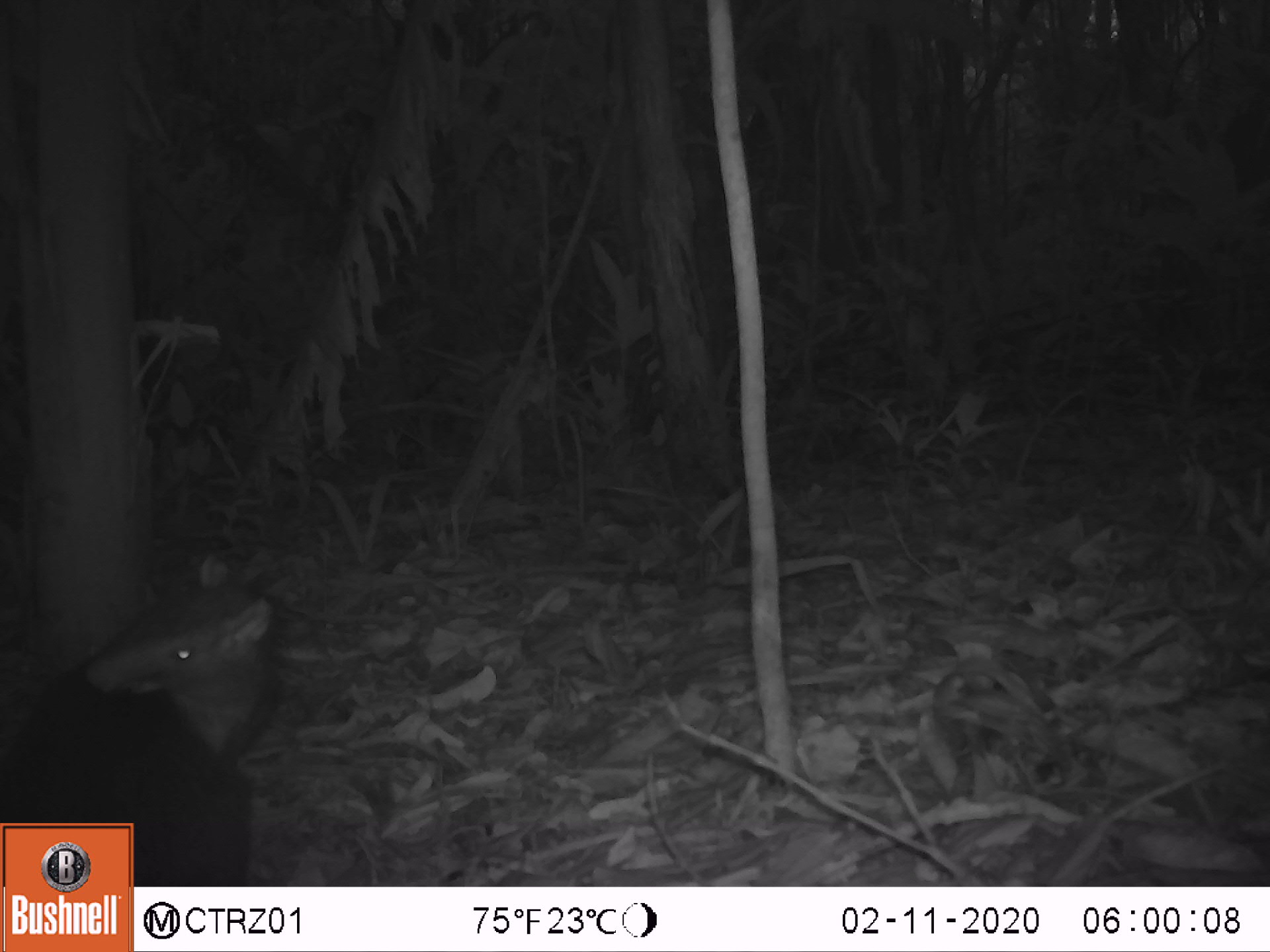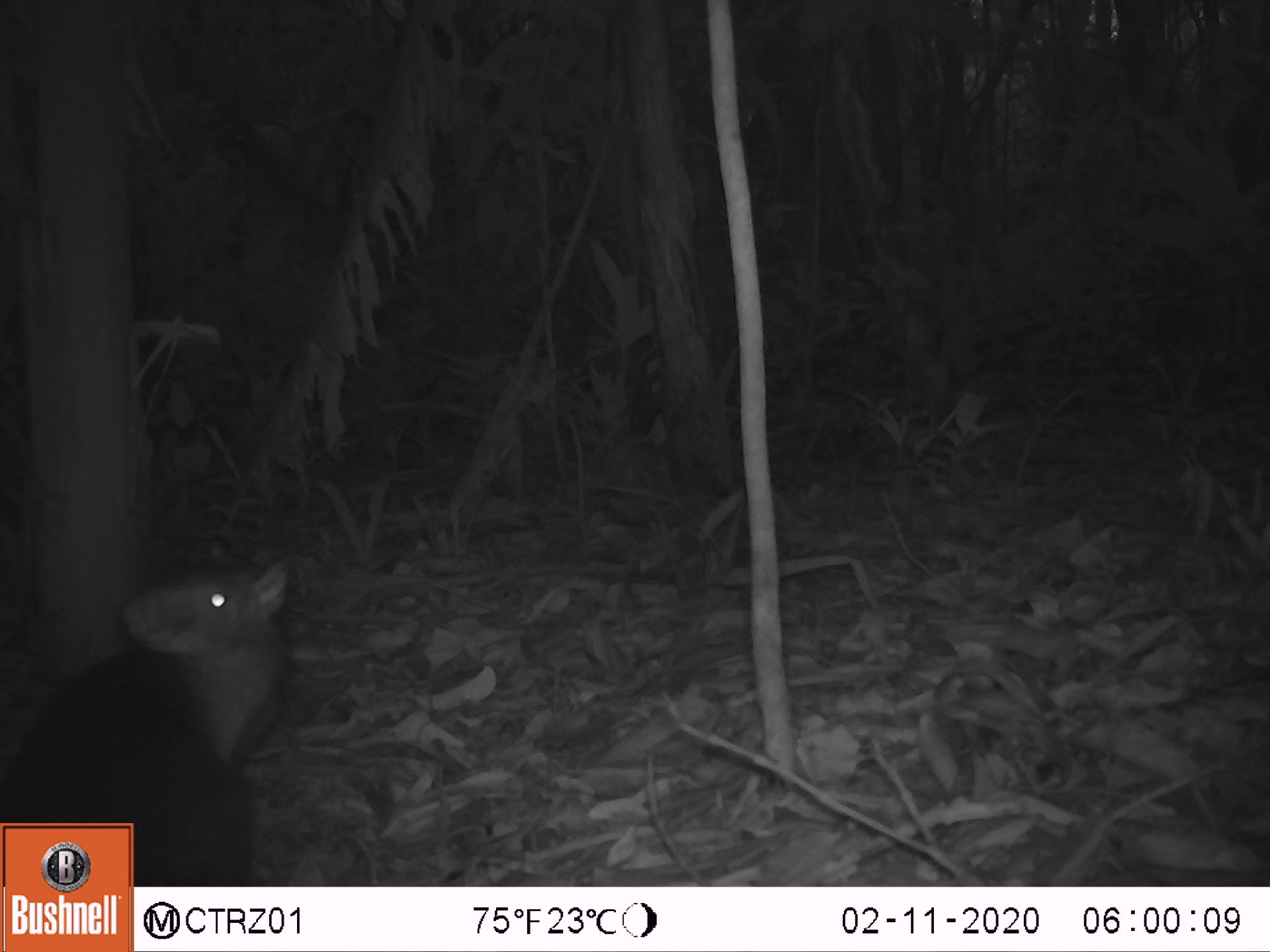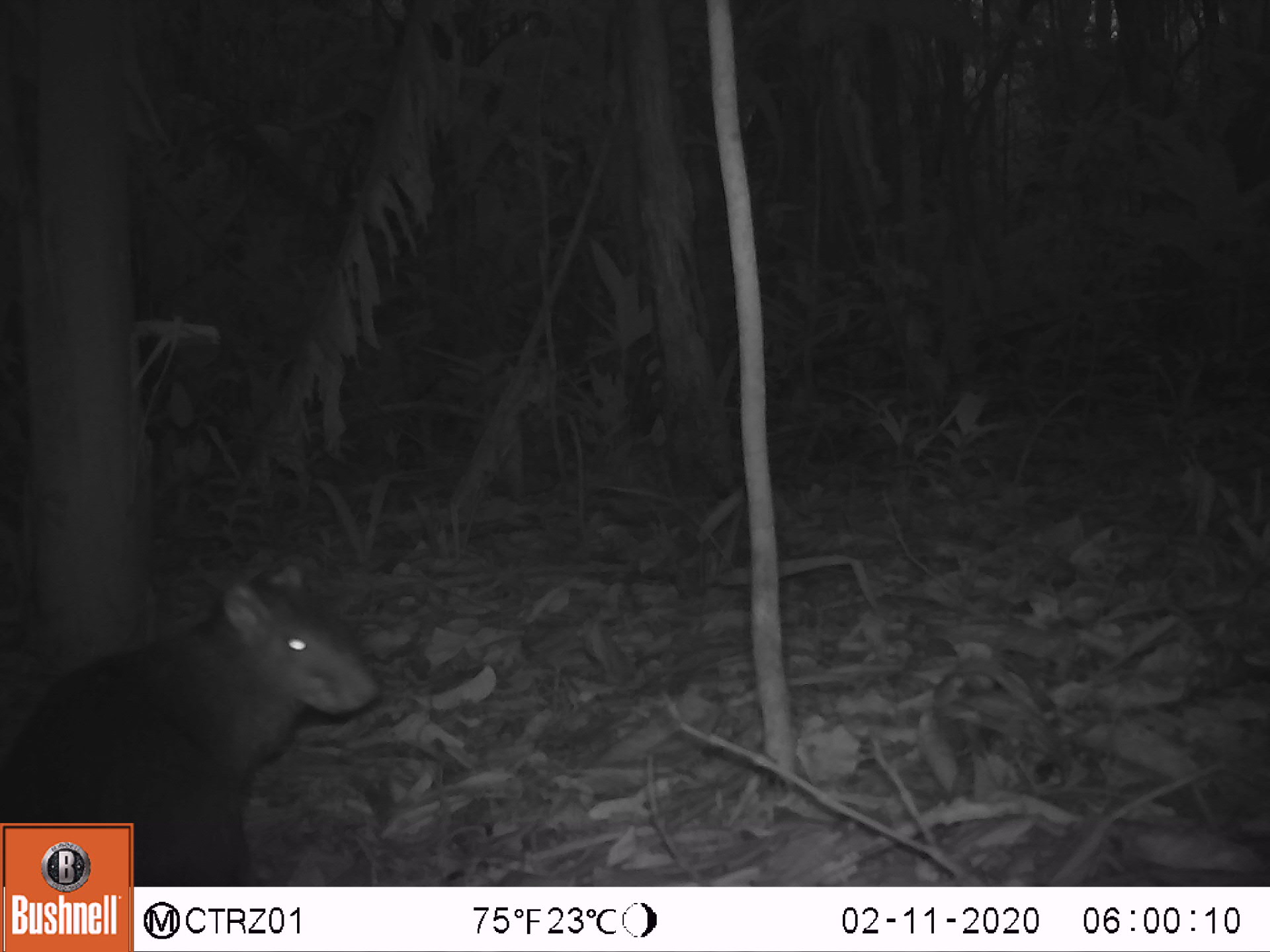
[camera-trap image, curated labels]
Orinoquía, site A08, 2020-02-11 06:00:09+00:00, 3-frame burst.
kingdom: Animalia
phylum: Chordata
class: Mammalia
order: Rodentia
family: Dasyproctidae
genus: Dasyprocta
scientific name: Dasyprocta fuliginosa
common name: black agouti